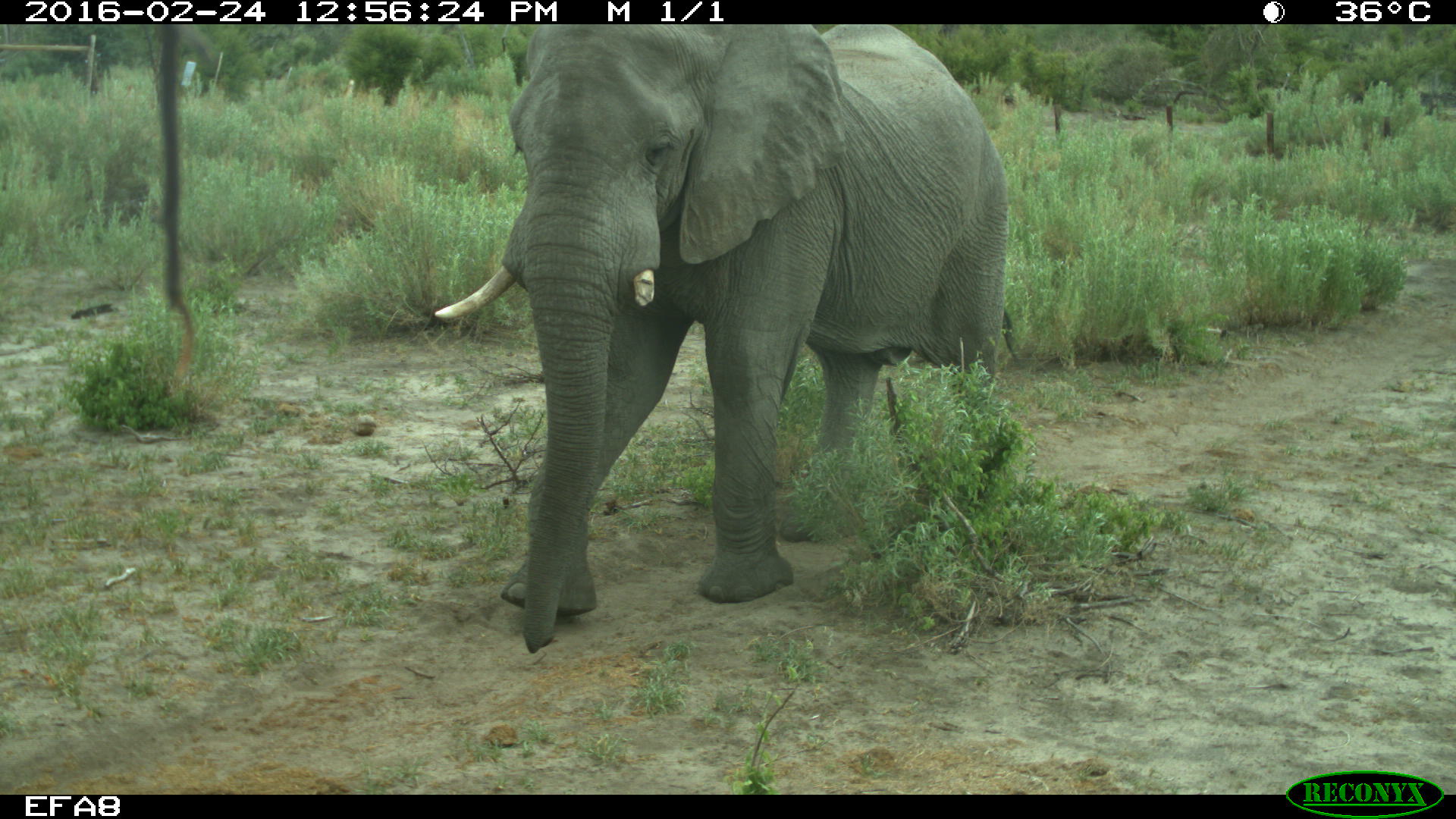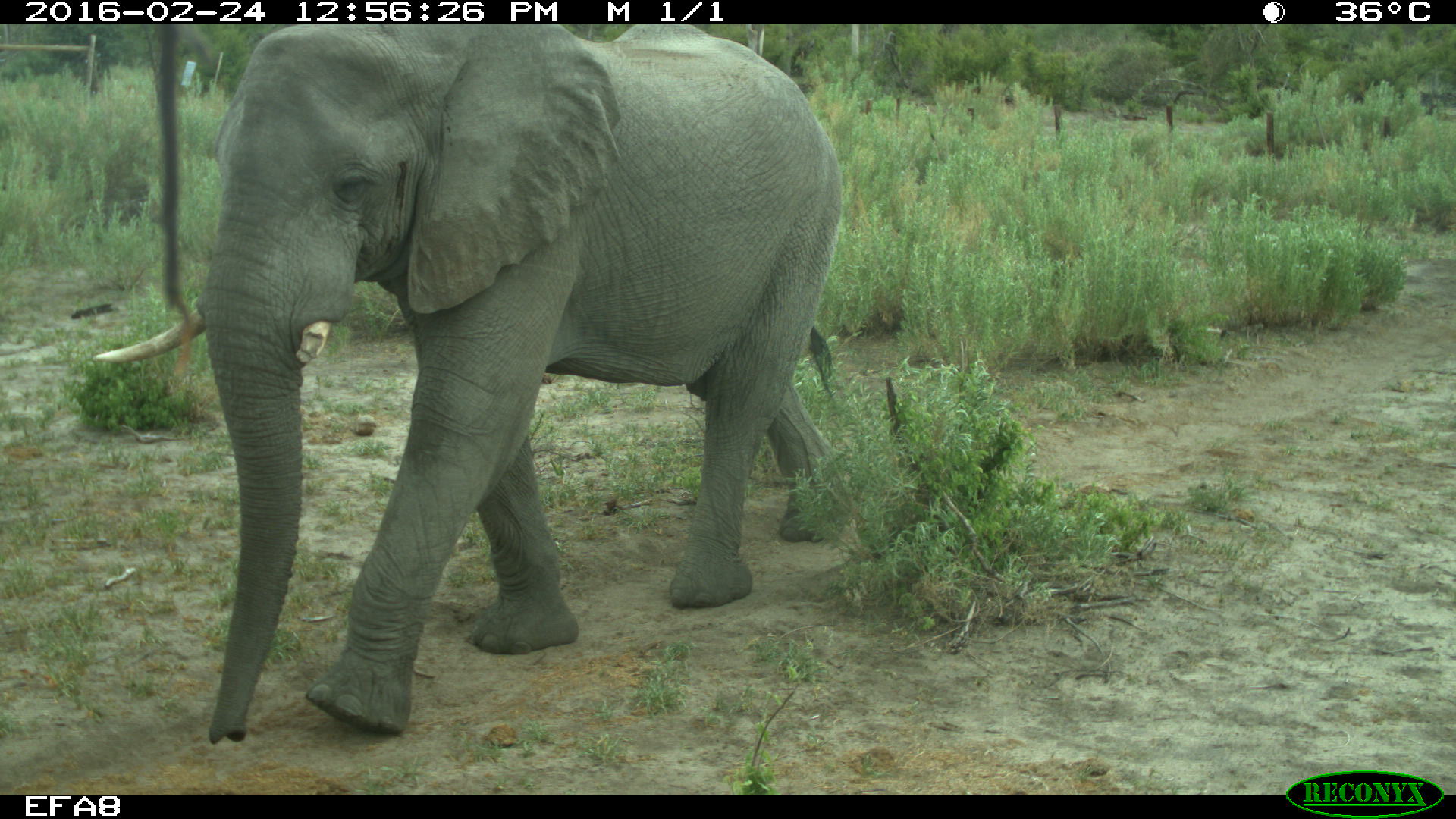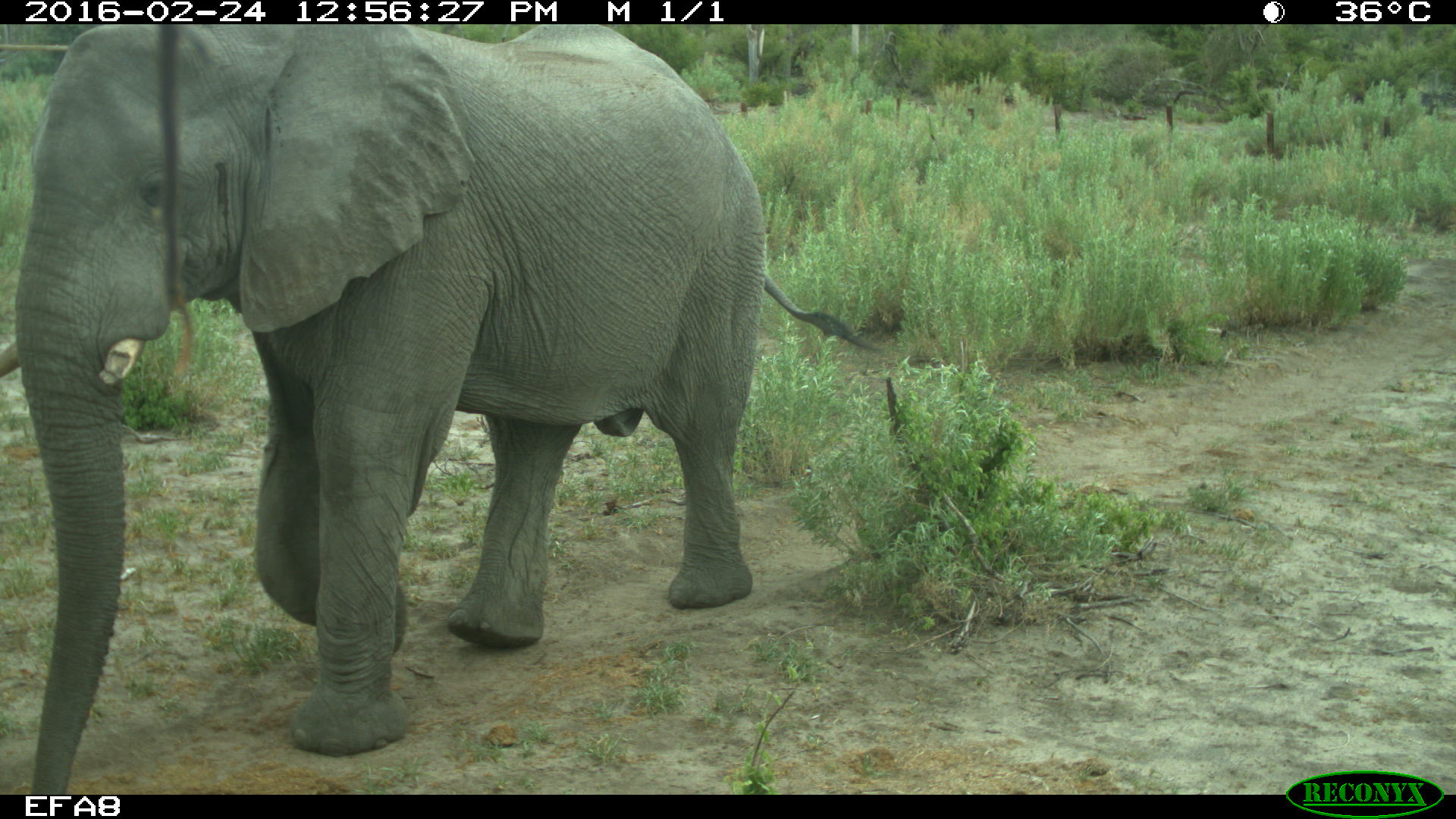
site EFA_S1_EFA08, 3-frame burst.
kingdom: Animalia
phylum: Chordata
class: Mammalia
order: Proboscidea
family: Elephantidae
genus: Loxodonta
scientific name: Loxodonta africana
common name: african bush elephant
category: elephant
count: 1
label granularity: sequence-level